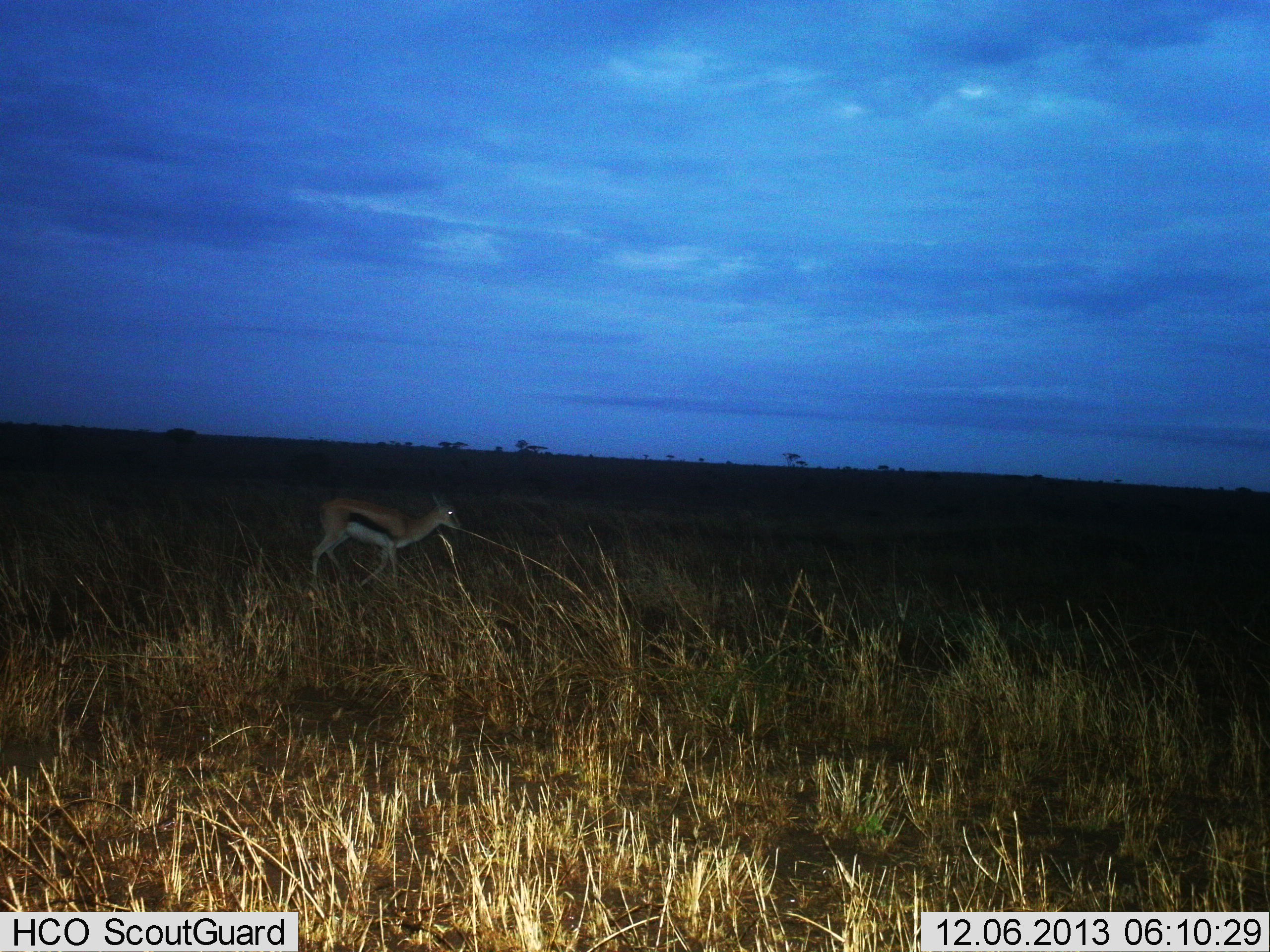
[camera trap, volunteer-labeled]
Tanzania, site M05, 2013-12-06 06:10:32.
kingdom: Animalia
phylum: Chordata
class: Mammalia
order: Artiodactyla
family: Bovidae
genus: Eudorcas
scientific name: Eudorcas thomsonii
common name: thomson's gazelle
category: gazellethomsons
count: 1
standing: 40%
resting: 0%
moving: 60%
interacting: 0%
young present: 0%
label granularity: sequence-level